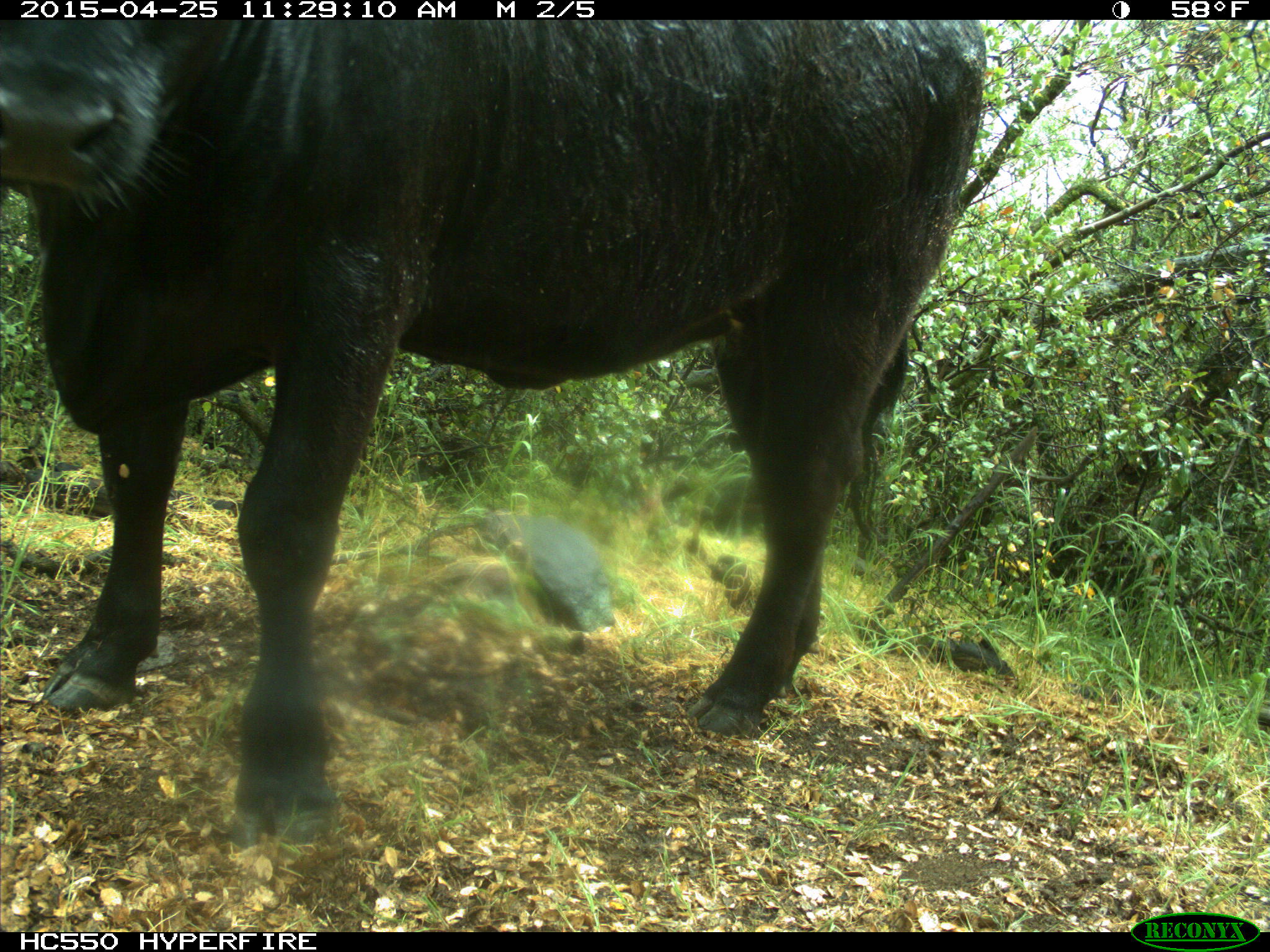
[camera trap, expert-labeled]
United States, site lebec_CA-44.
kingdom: Animalia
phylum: Chordata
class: Mammalia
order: Artiodactyla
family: Suidae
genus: Sus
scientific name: Sus scrofa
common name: wild boar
Sus scrofa (wild boar).